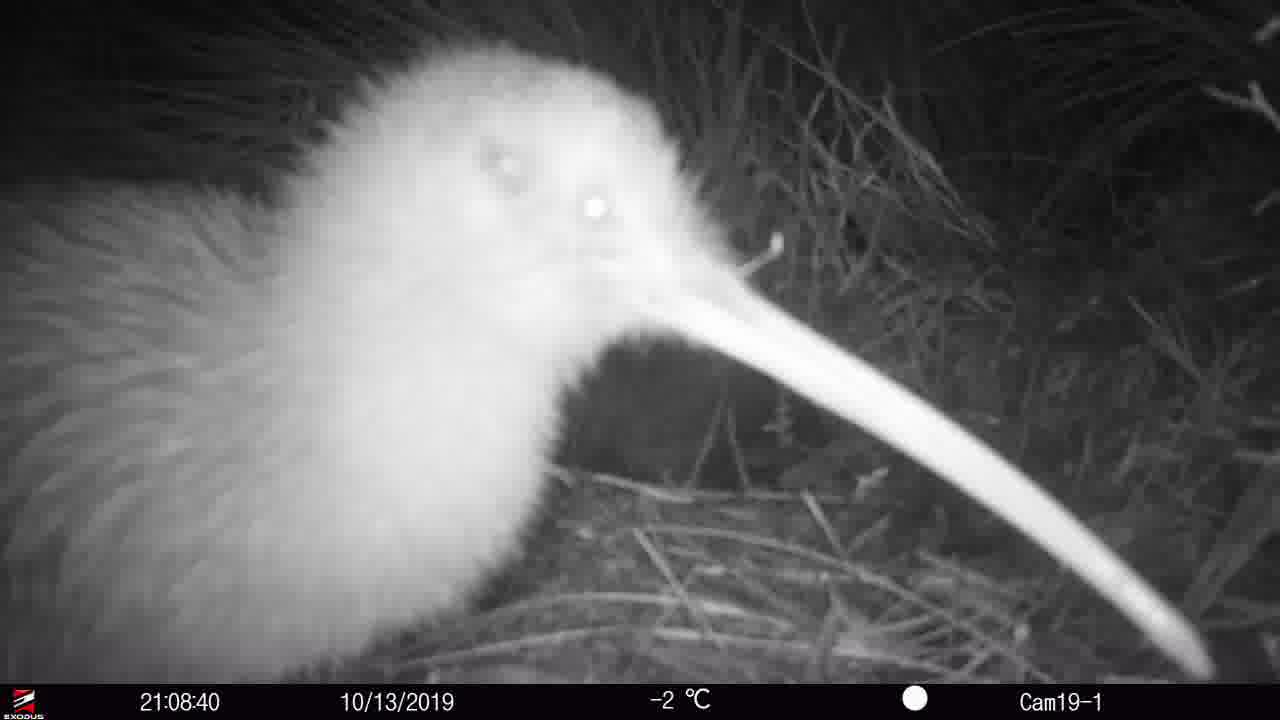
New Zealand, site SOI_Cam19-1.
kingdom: Animalia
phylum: Chordata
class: Aves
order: Apterygiformes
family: Apterygidae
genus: Apteryx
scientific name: Apteryx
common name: kiwi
Kiwi (Apteryx).